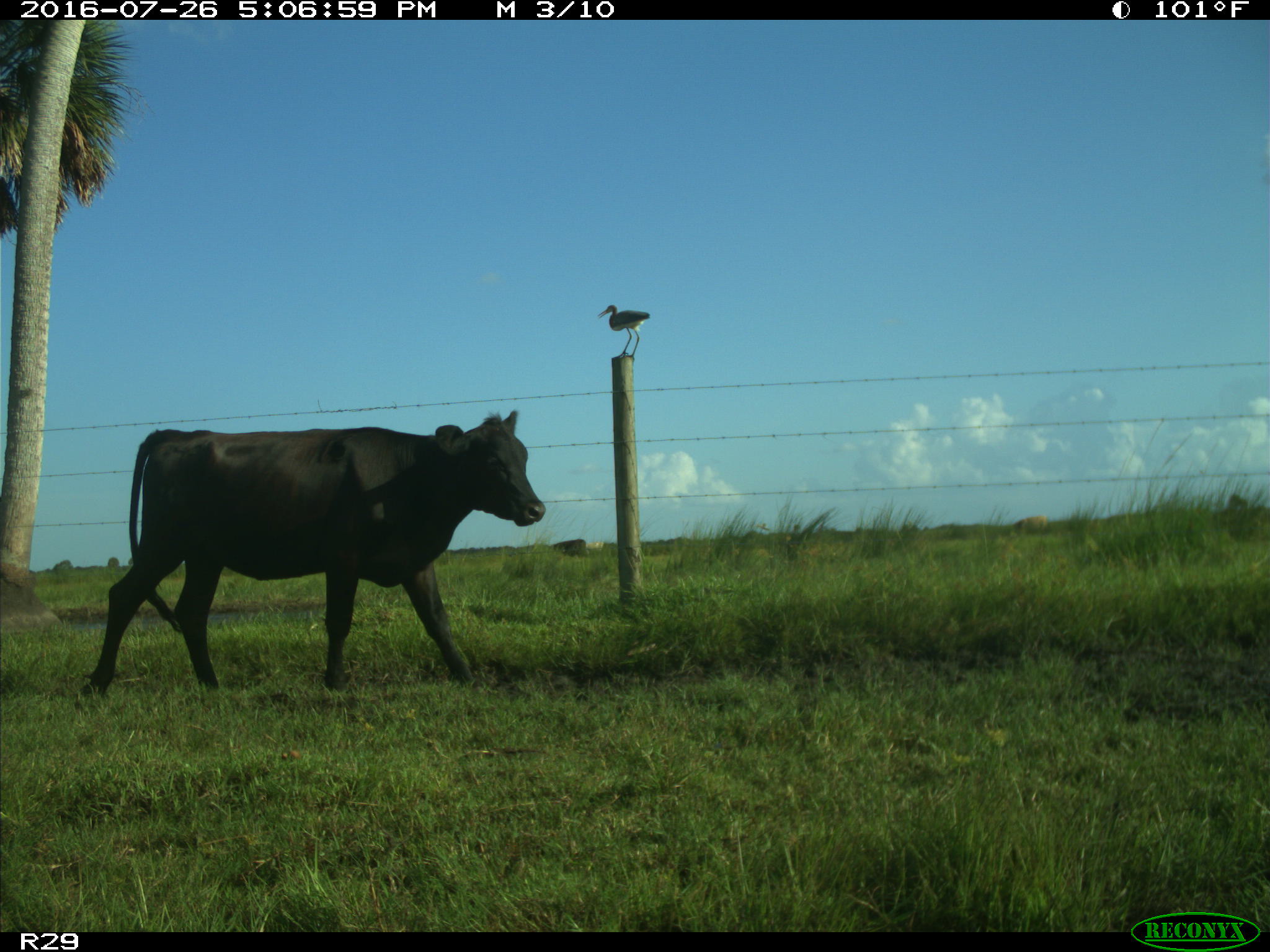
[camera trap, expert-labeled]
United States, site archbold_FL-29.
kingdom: Animalia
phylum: Chordata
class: Mammalia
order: Artiodactyla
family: Bovidae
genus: Bos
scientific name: Bos taurus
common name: domestic cow